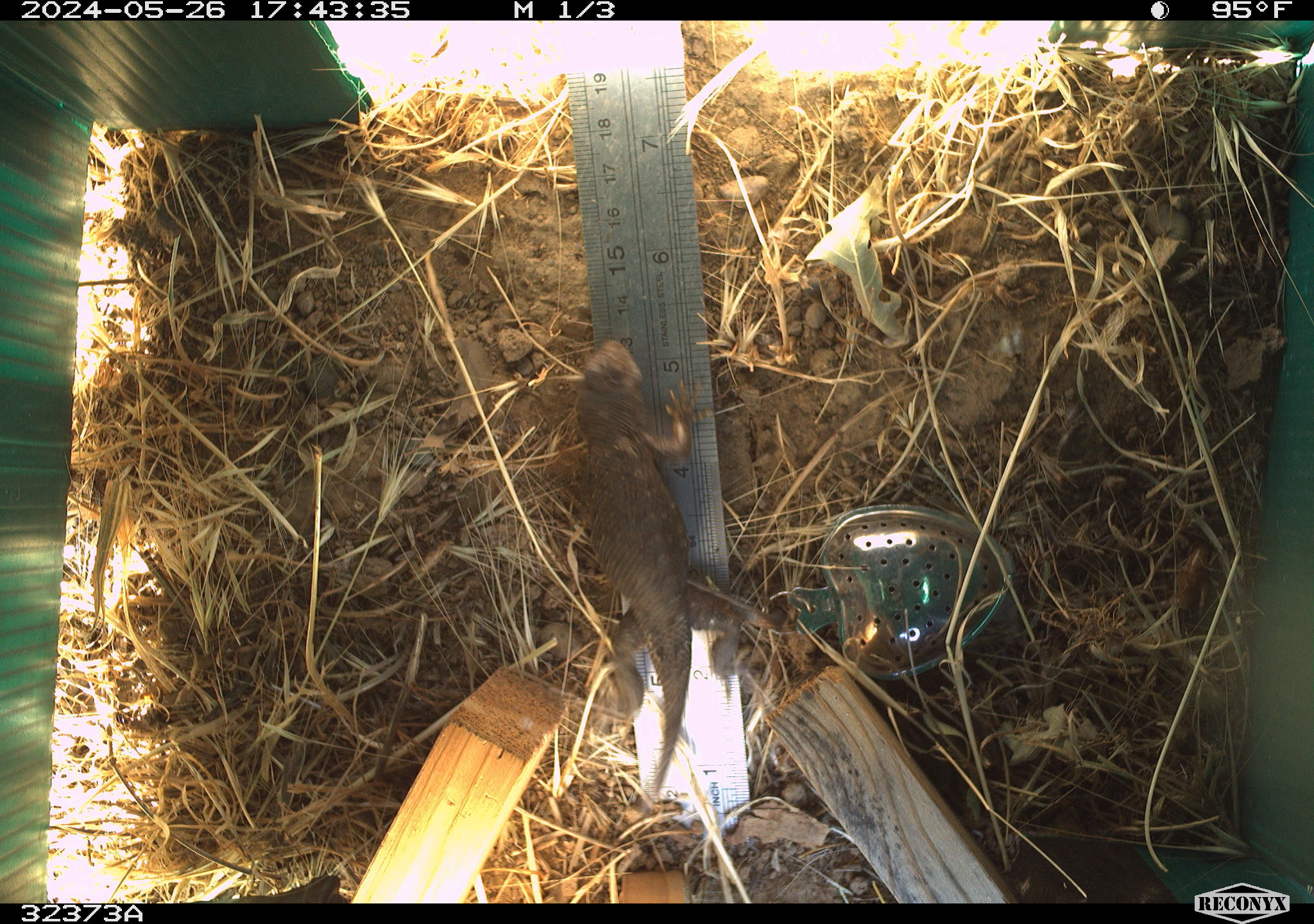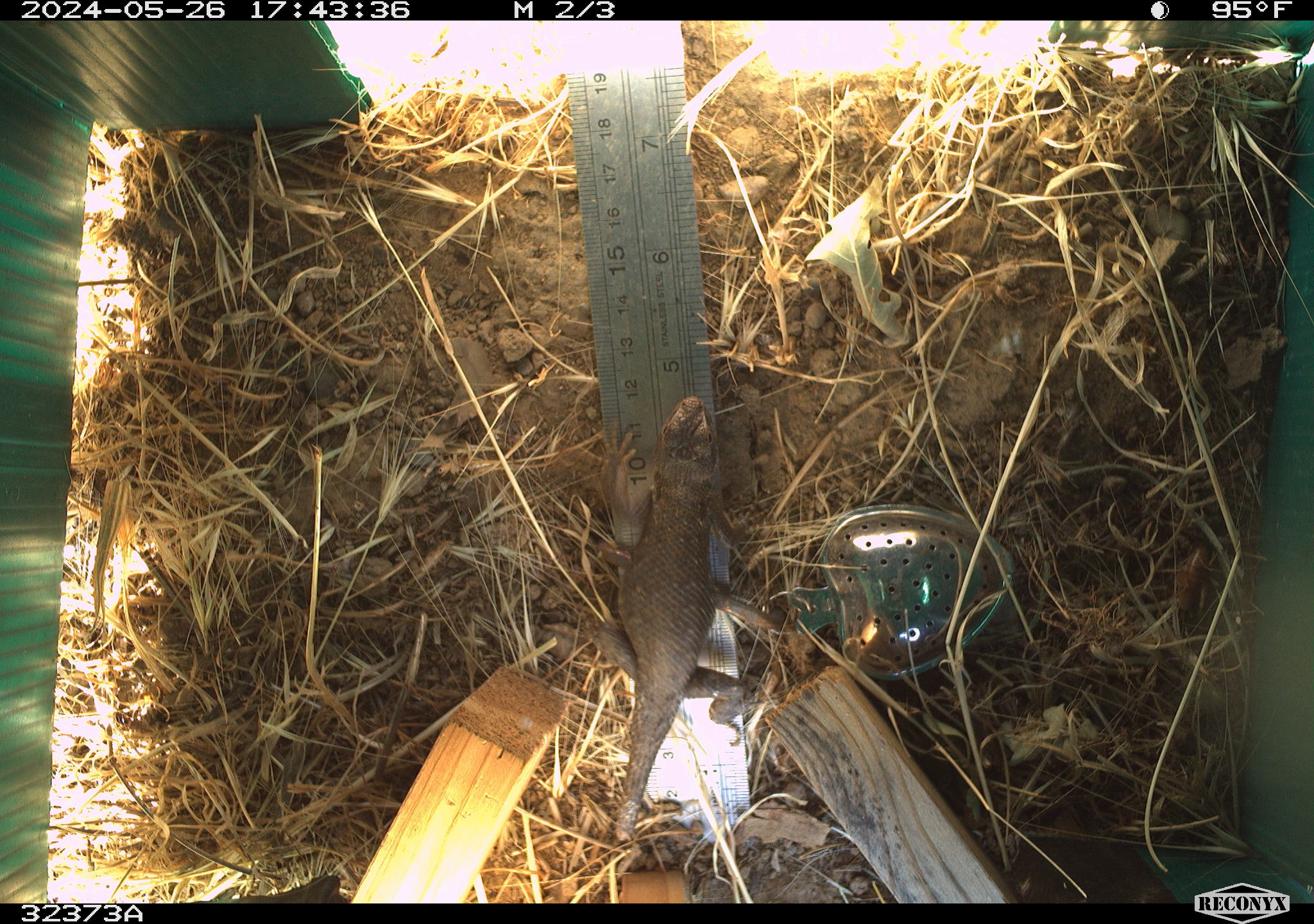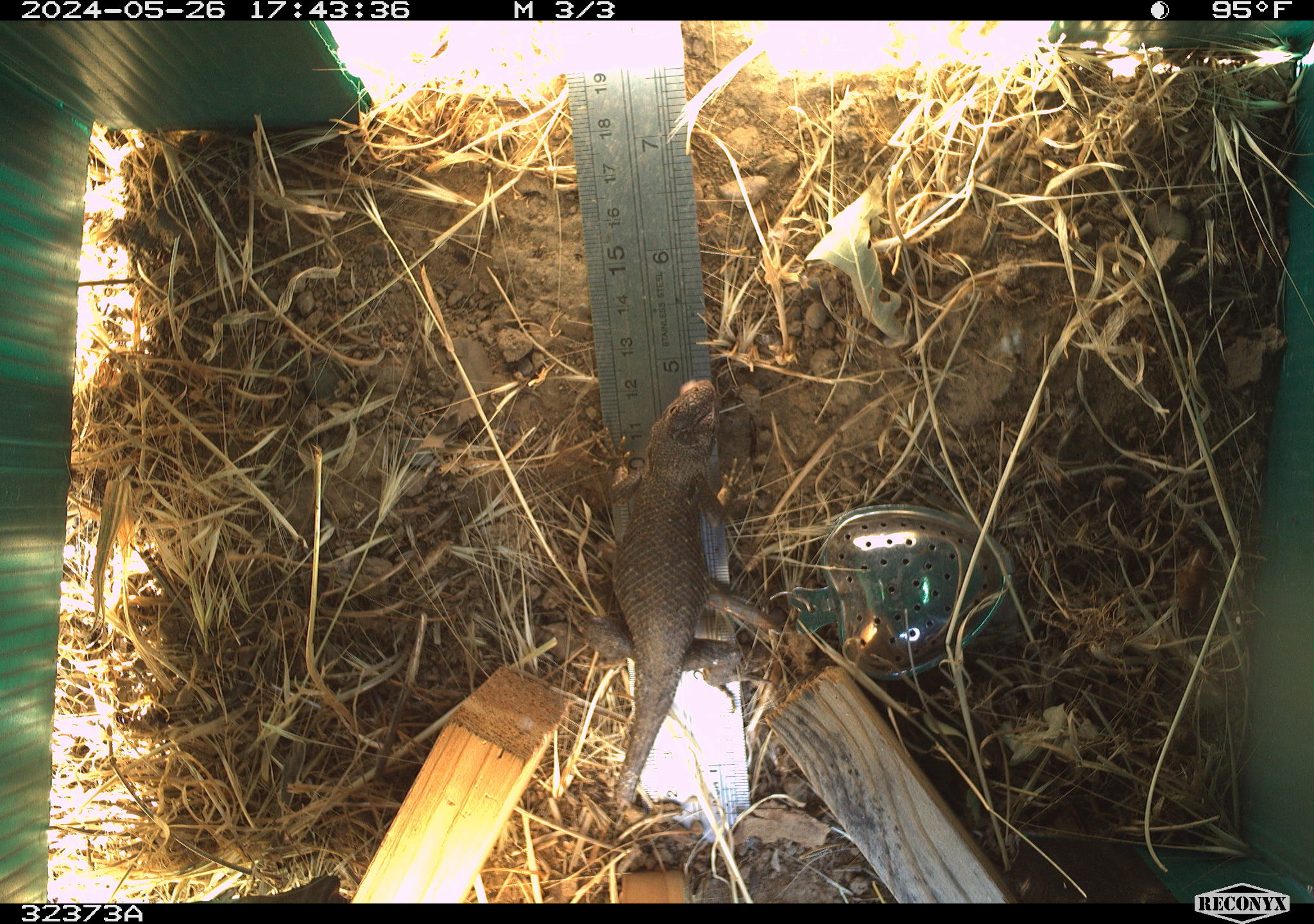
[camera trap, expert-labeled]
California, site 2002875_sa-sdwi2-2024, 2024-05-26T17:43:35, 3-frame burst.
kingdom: Animalia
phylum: Chordata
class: Reptilia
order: Squamata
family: Phrynosomatidae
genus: Sceloporus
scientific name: Sceloporus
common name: spiny lizards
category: sceloporus species